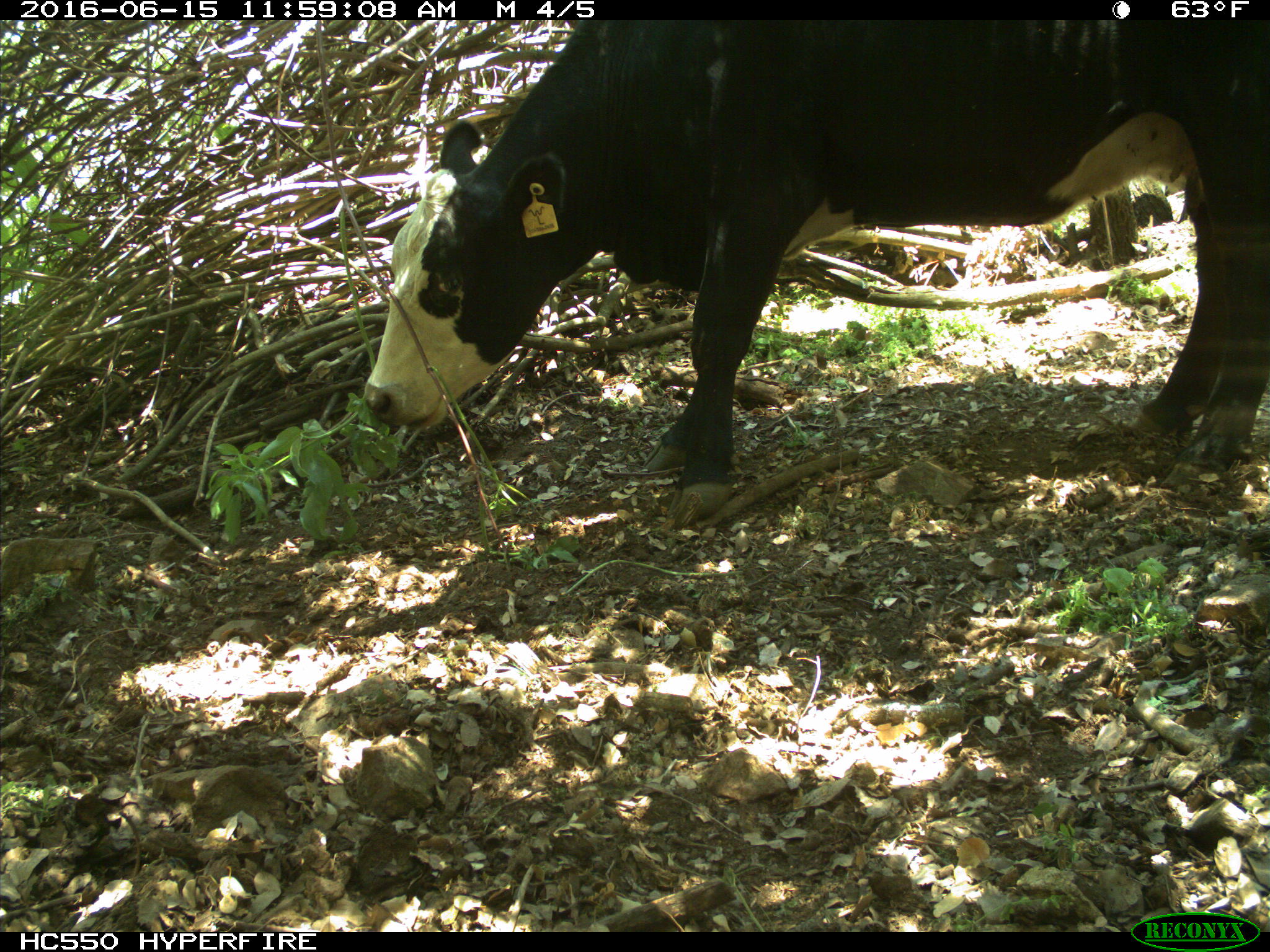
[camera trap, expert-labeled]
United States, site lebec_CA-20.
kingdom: Animalia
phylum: Chordata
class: Mammalia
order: Artiodactyla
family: Bovidae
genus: Bos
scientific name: Bos taurus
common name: domestic cow